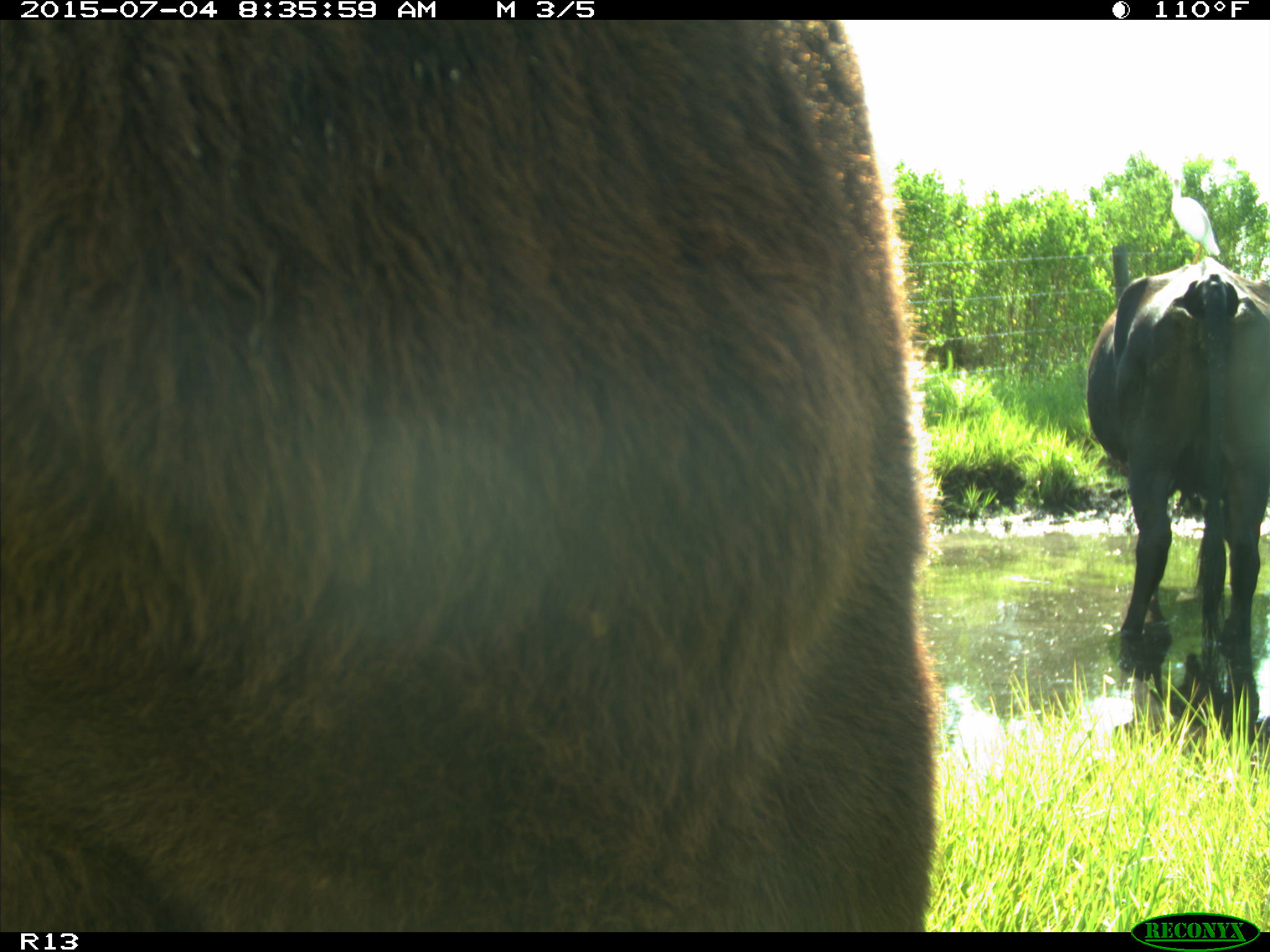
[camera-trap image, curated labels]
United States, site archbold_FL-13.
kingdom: Animalia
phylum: Chordata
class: Mammalia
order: Artiodactyla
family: Bovidae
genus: Bos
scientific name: Bos taurus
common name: domestic cow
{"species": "Bos taurus (domestic cow)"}